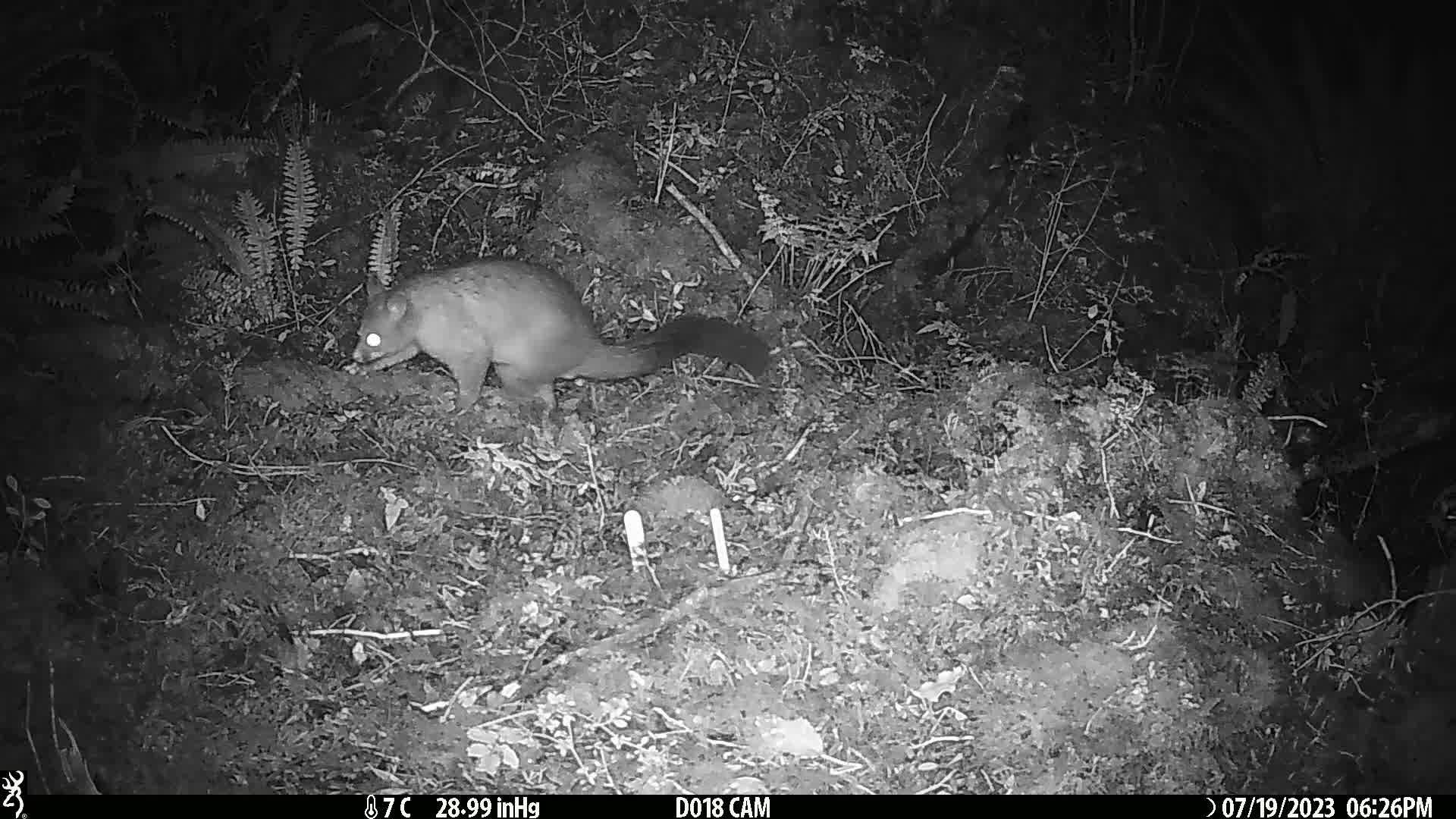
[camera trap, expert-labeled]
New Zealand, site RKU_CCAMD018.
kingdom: Animalia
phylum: Chordata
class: Mammalia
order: Diprotodontia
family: Phalangeridae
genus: Trichosurus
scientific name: Trichosurus vulpecula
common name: common brushtail possum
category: possum